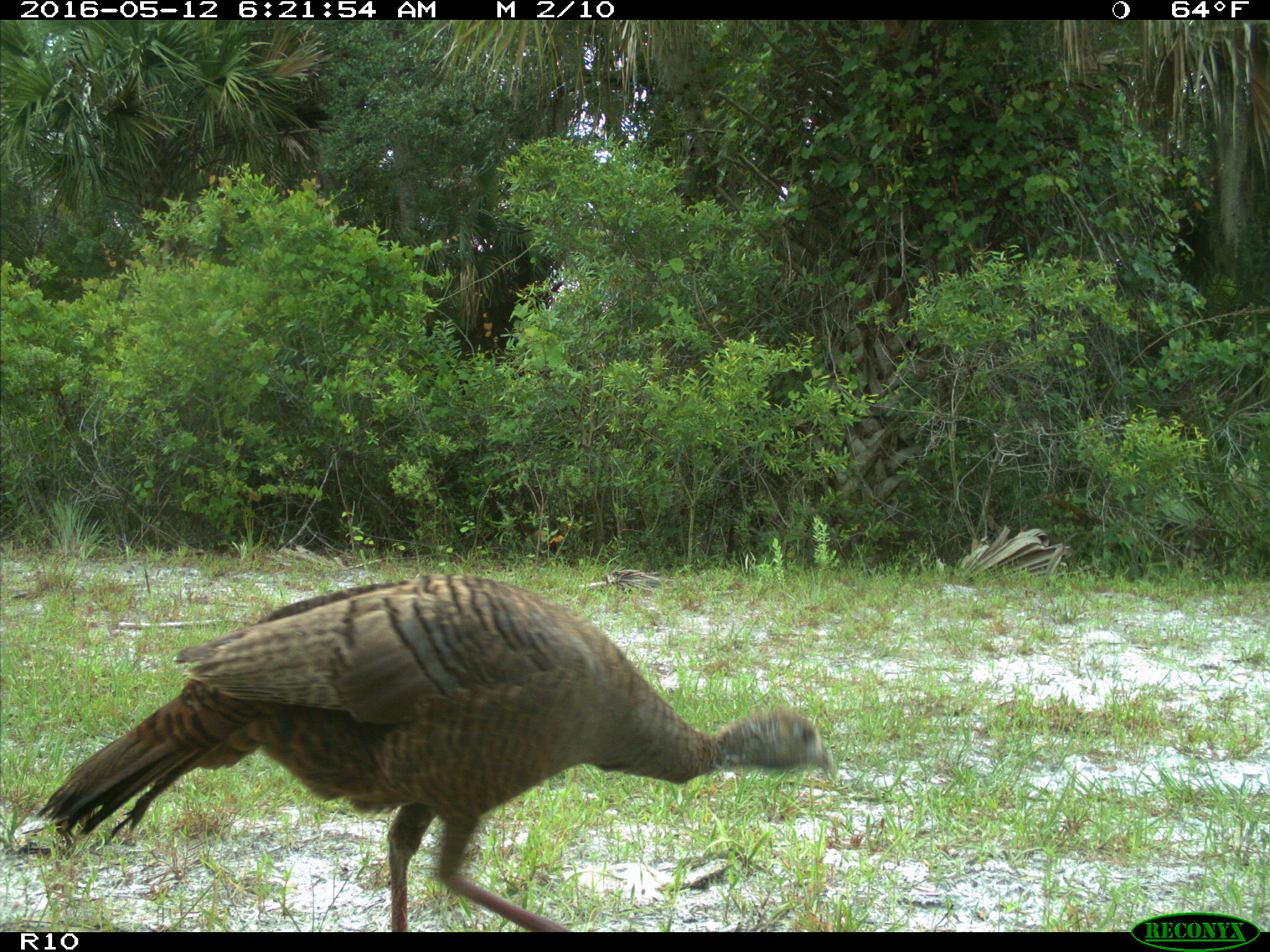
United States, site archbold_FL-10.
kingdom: Animalia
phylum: Chordata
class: Aves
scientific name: Aves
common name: birds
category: unidentified bird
Unidentified bird (birds) (Aves).